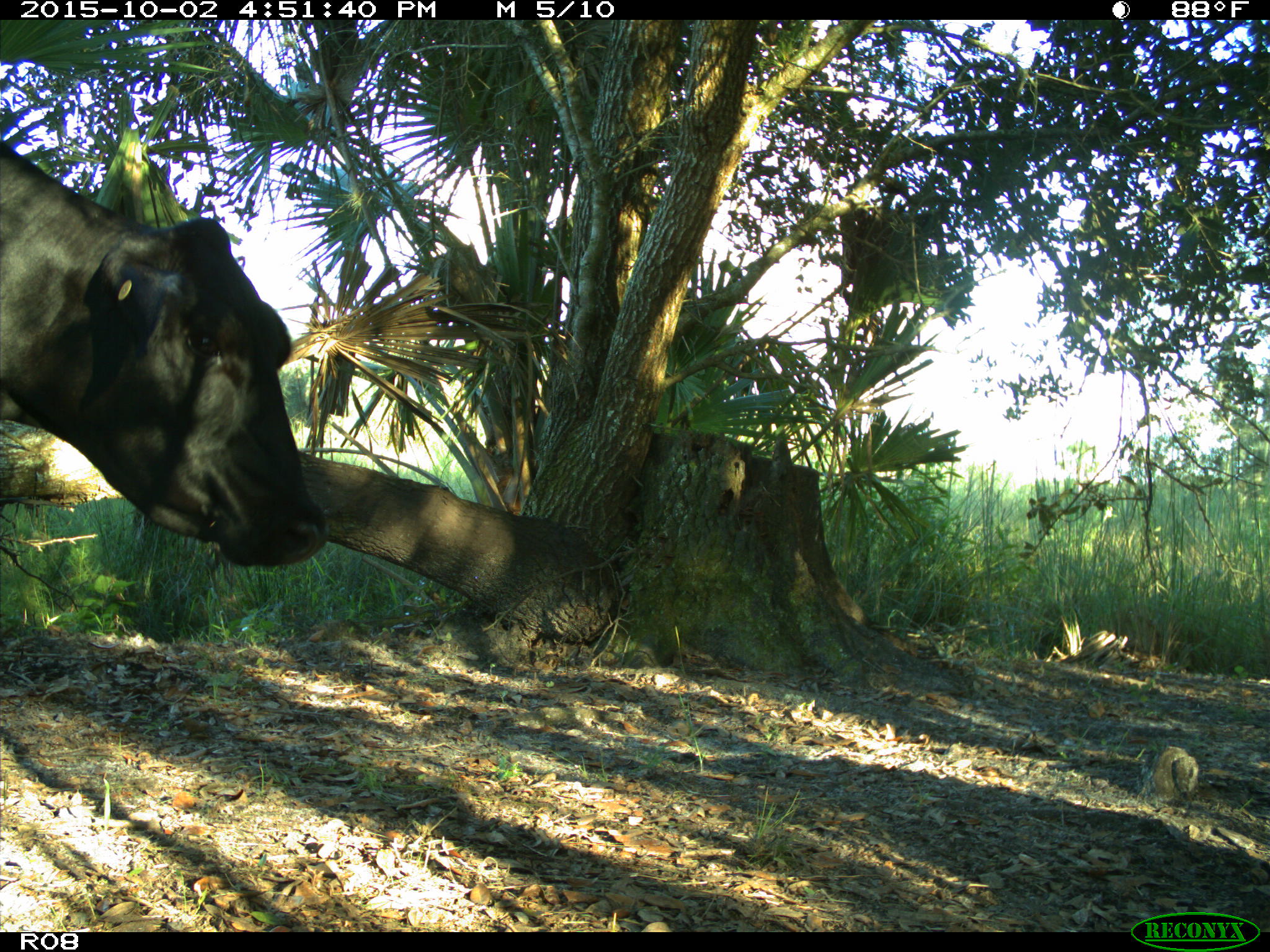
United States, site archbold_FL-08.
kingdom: Animalia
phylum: Chordata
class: Mammalia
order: Artiodactyla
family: Bovidae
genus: Bos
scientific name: Bos taurus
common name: domestic cow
Bos taurus (domestic cow).